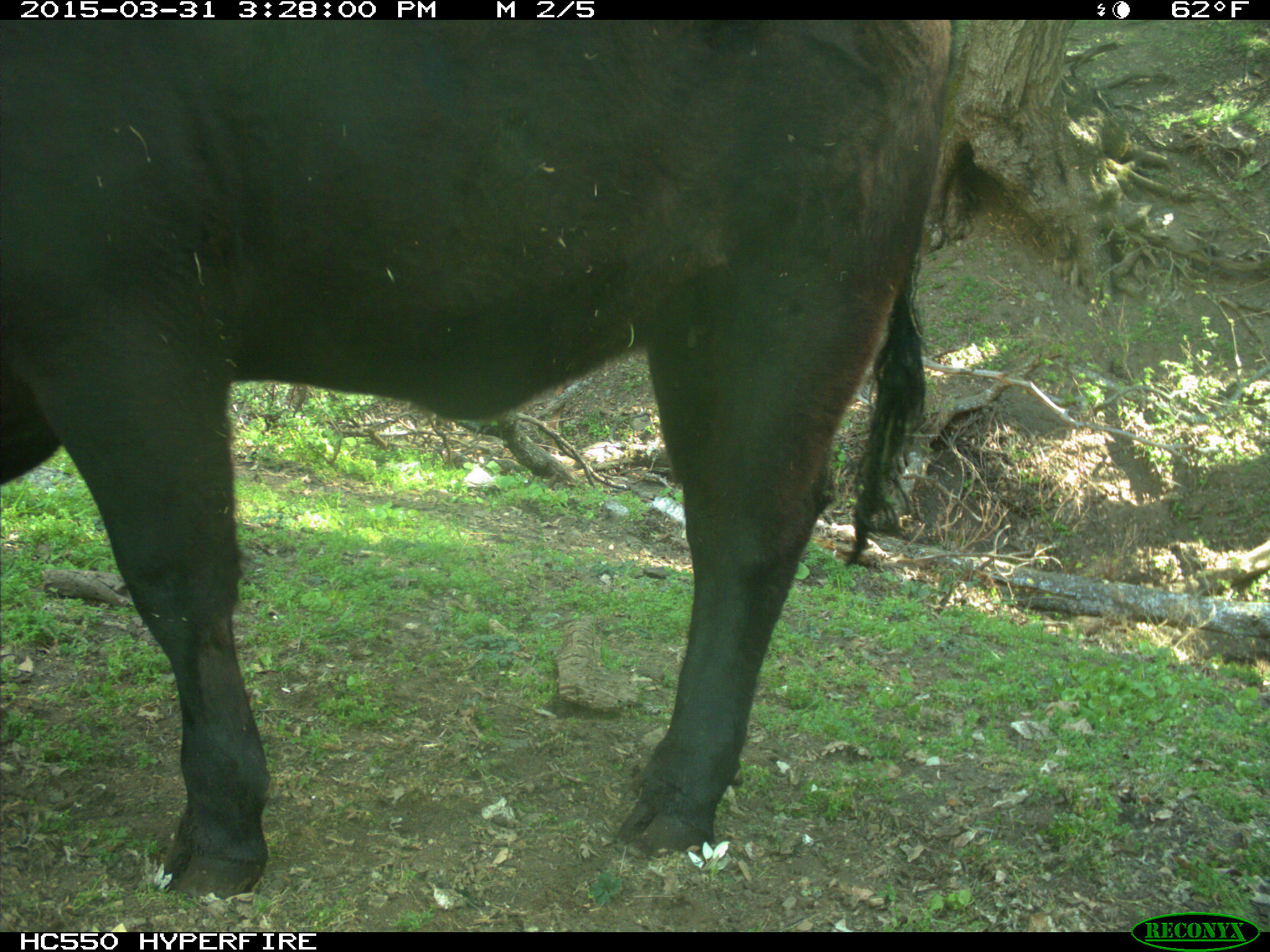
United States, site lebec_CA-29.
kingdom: Animalia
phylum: Chordata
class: Mammalia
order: Artiodactyla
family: Bovidae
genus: Bos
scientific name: Bos taurus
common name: domestic cow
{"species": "Bos taurus (domestic cow)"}